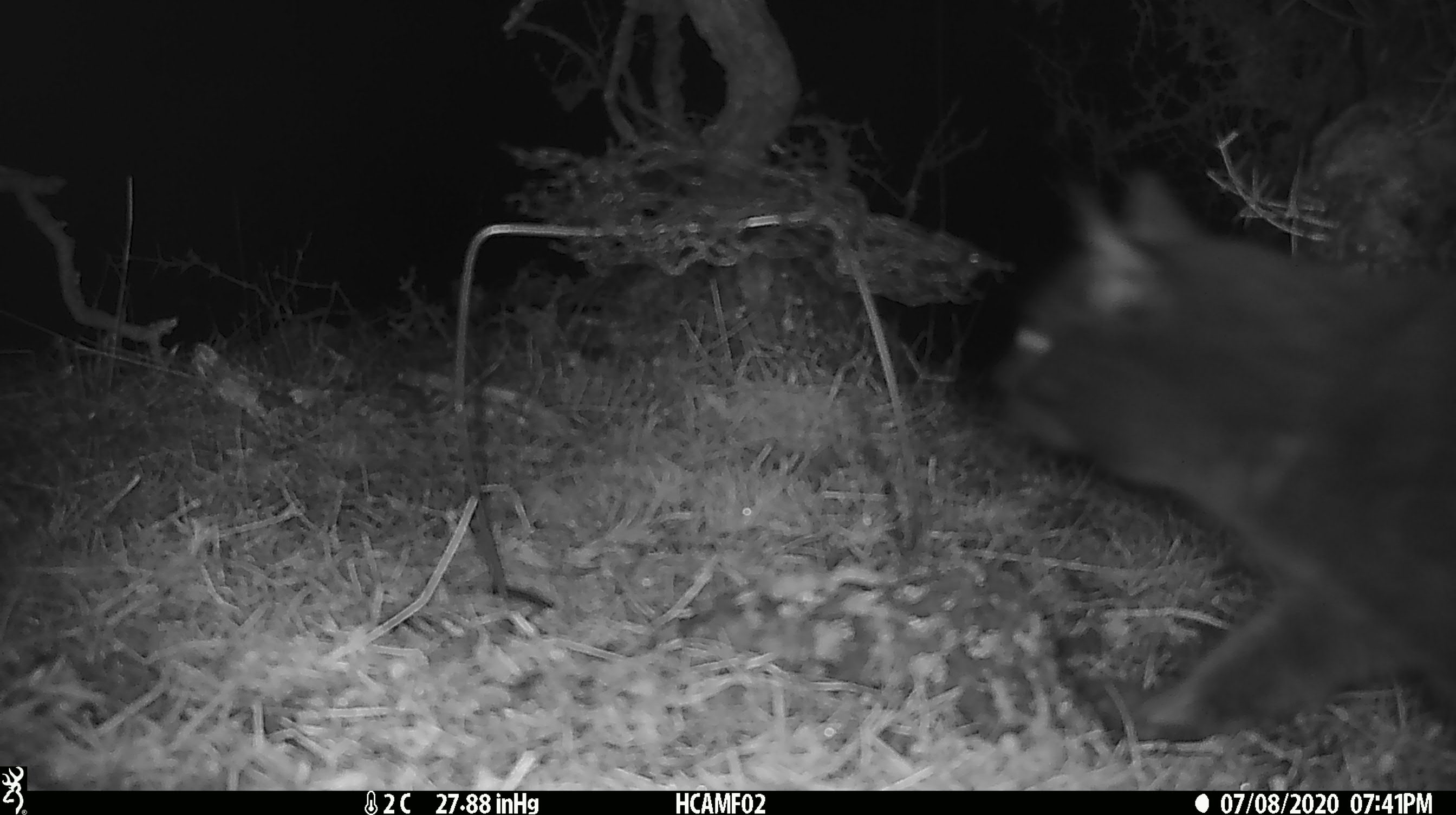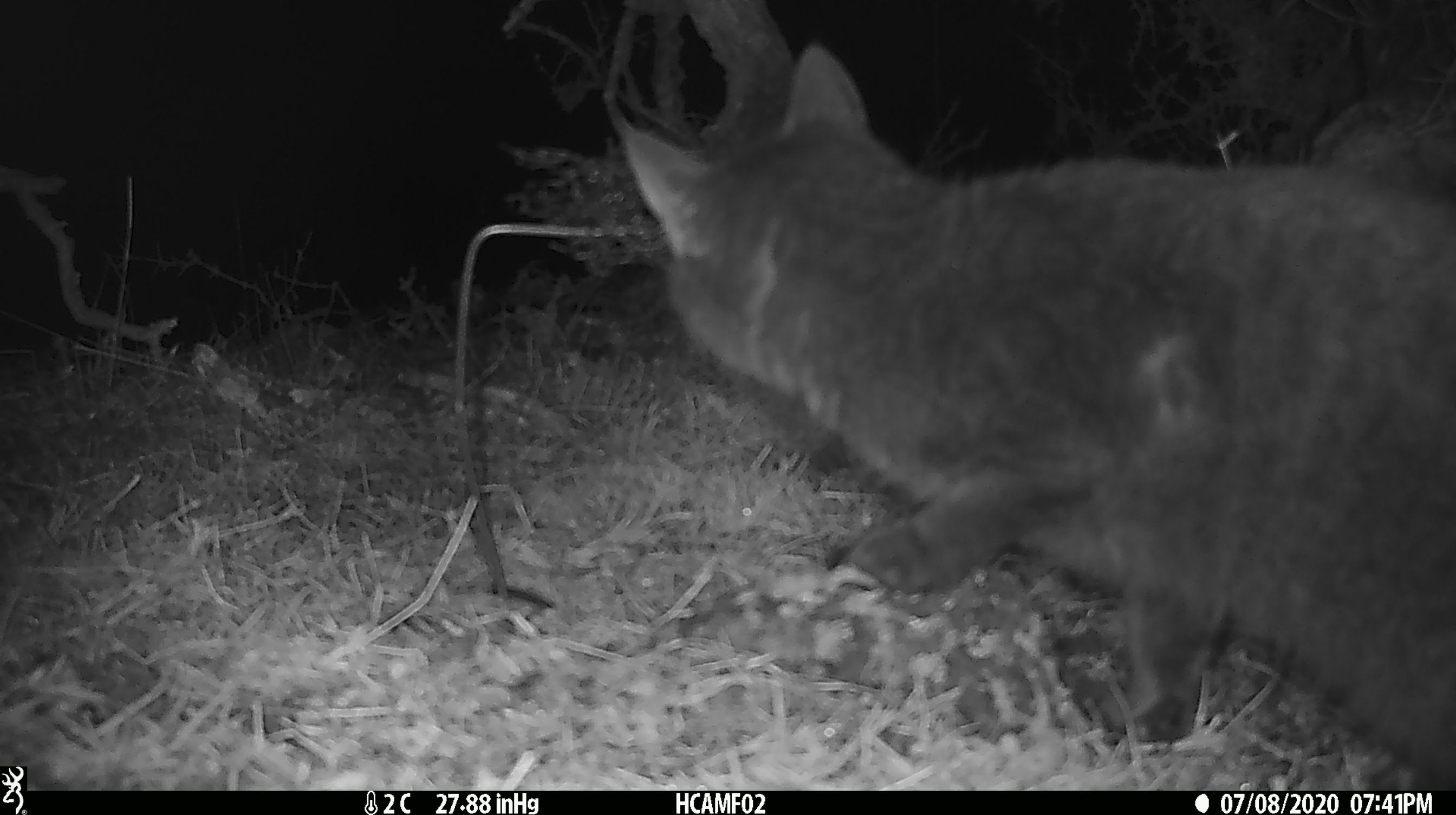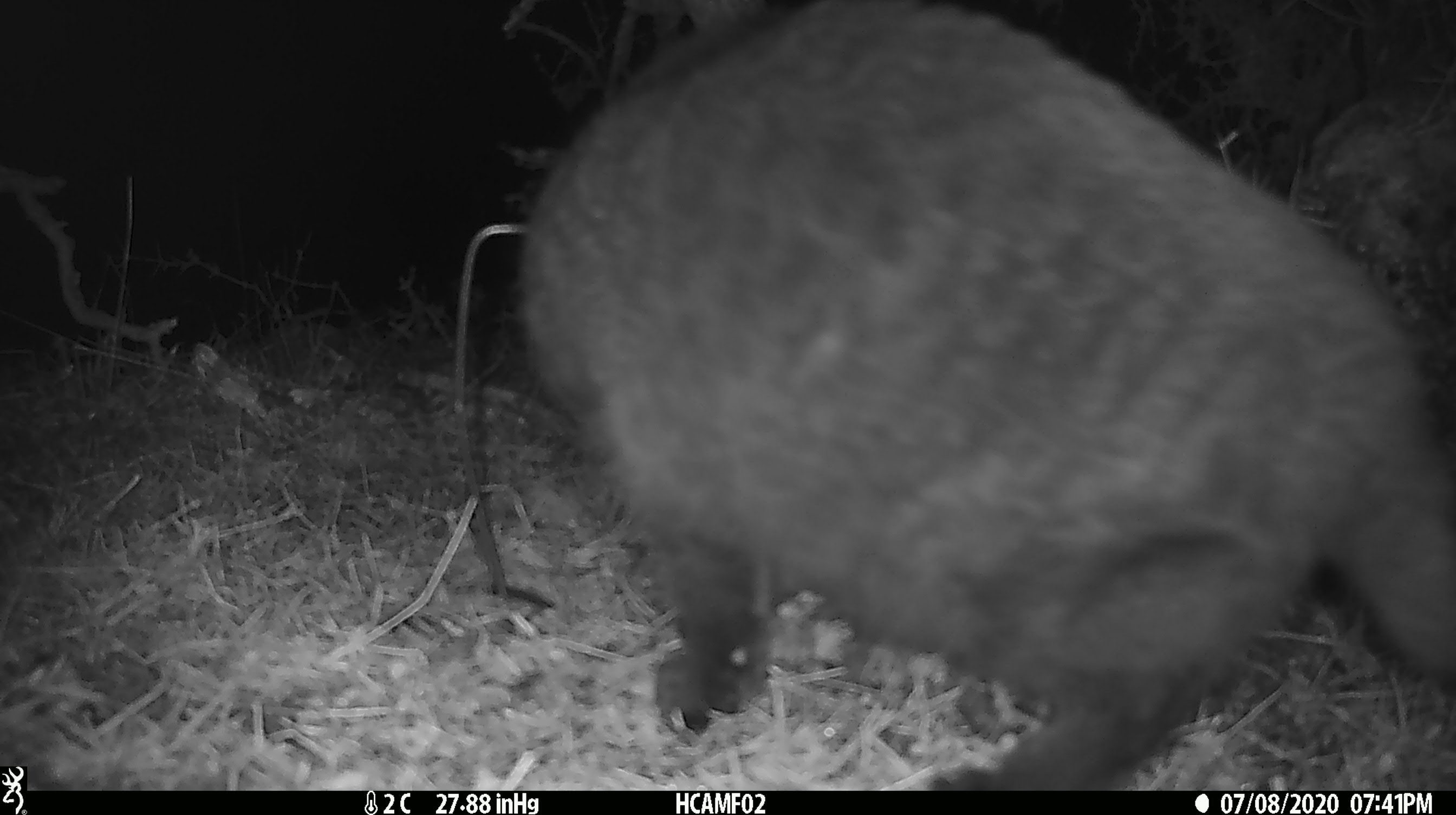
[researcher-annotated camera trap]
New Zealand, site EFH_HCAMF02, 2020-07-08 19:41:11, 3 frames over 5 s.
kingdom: Animalia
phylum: Chordata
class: Mammalia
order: Carnivora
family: Felidae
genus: Felis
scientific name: Felis catus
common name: domestic cat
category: cat